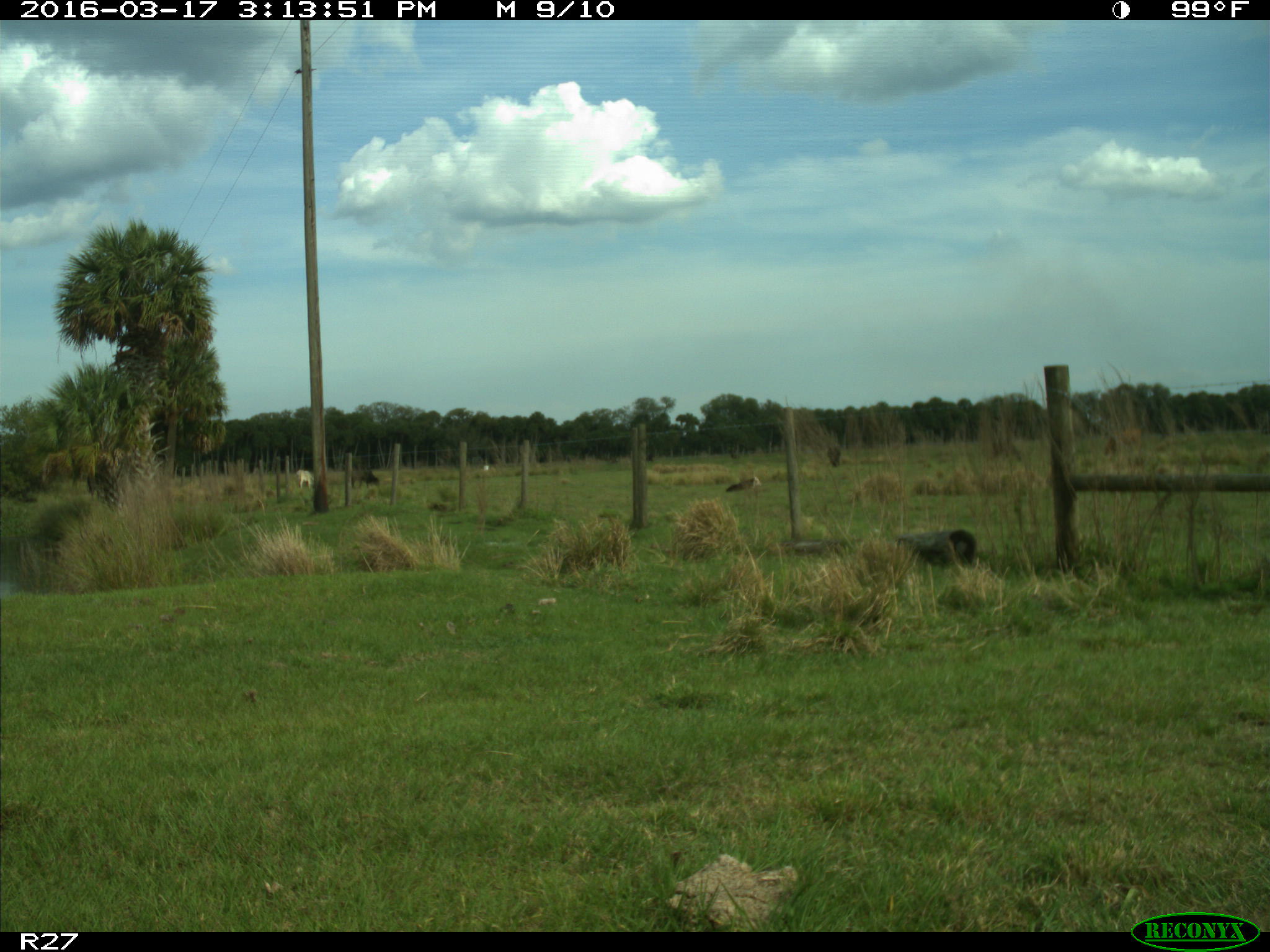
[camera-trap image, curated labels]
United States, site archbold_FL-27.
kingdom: Animalia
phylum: Chordata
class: Mammalia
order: Artiodactyla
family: Bovidae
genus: Bos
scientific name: Bos taurus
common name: domestic cow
Bos taurus (domestic cow).